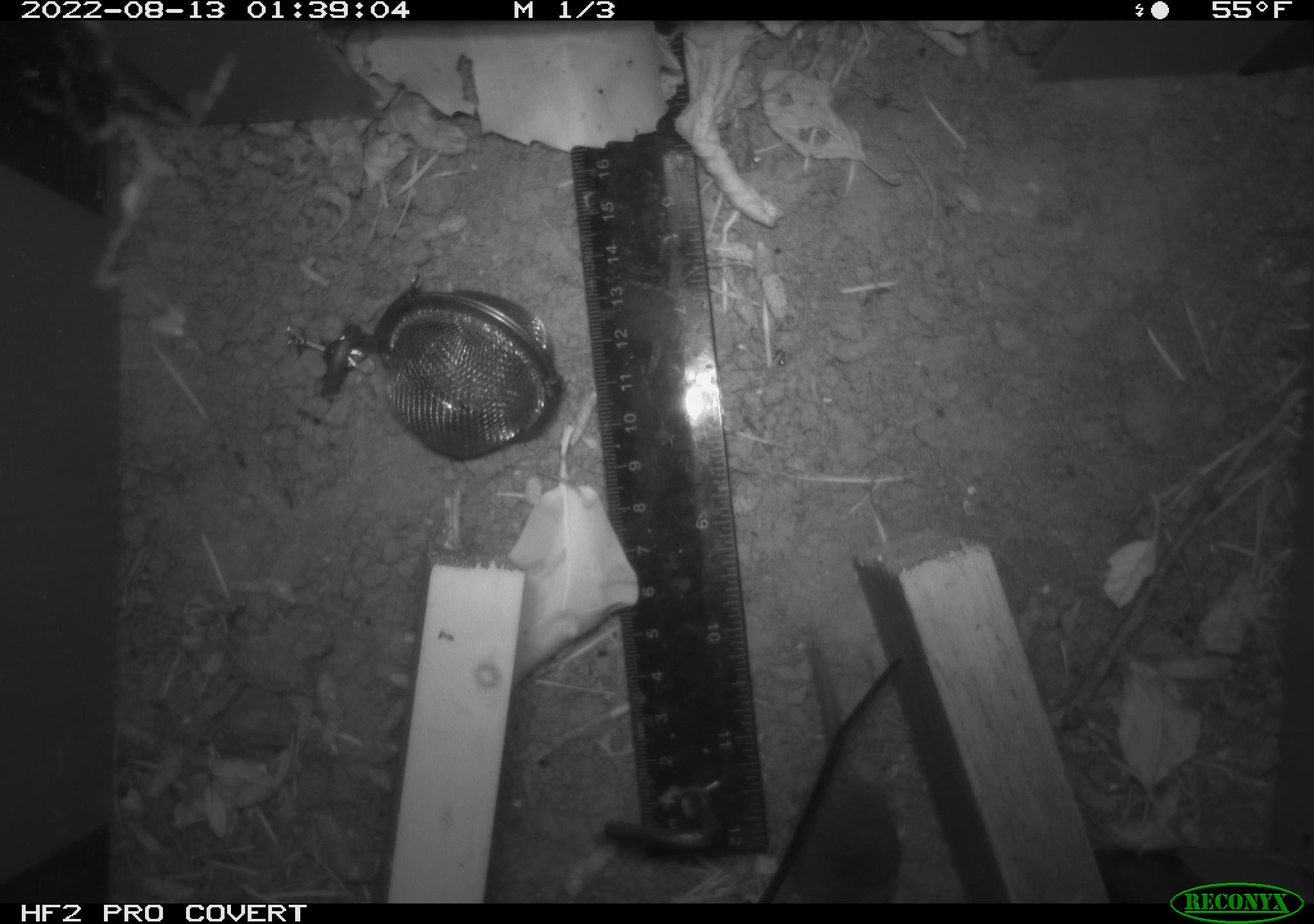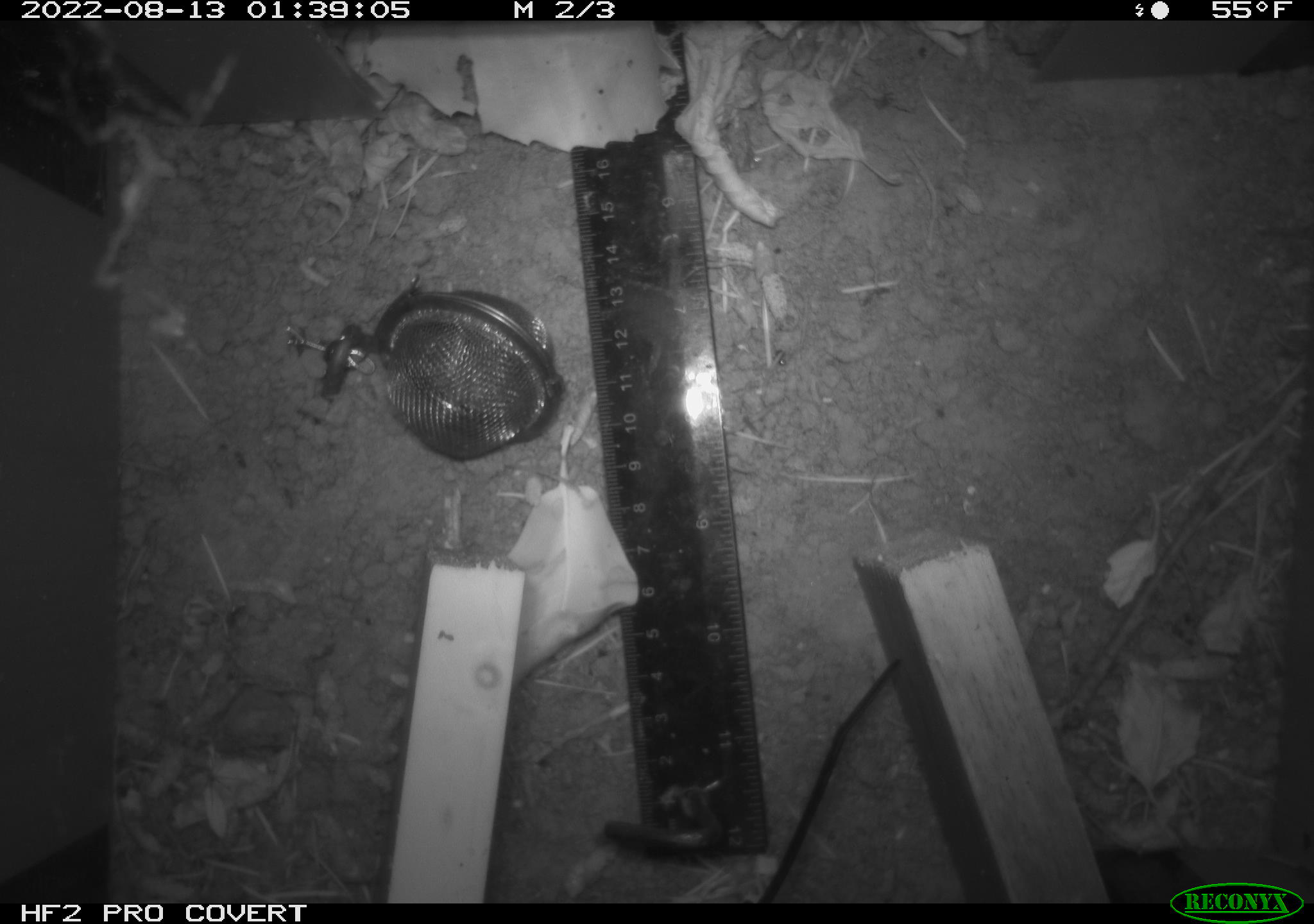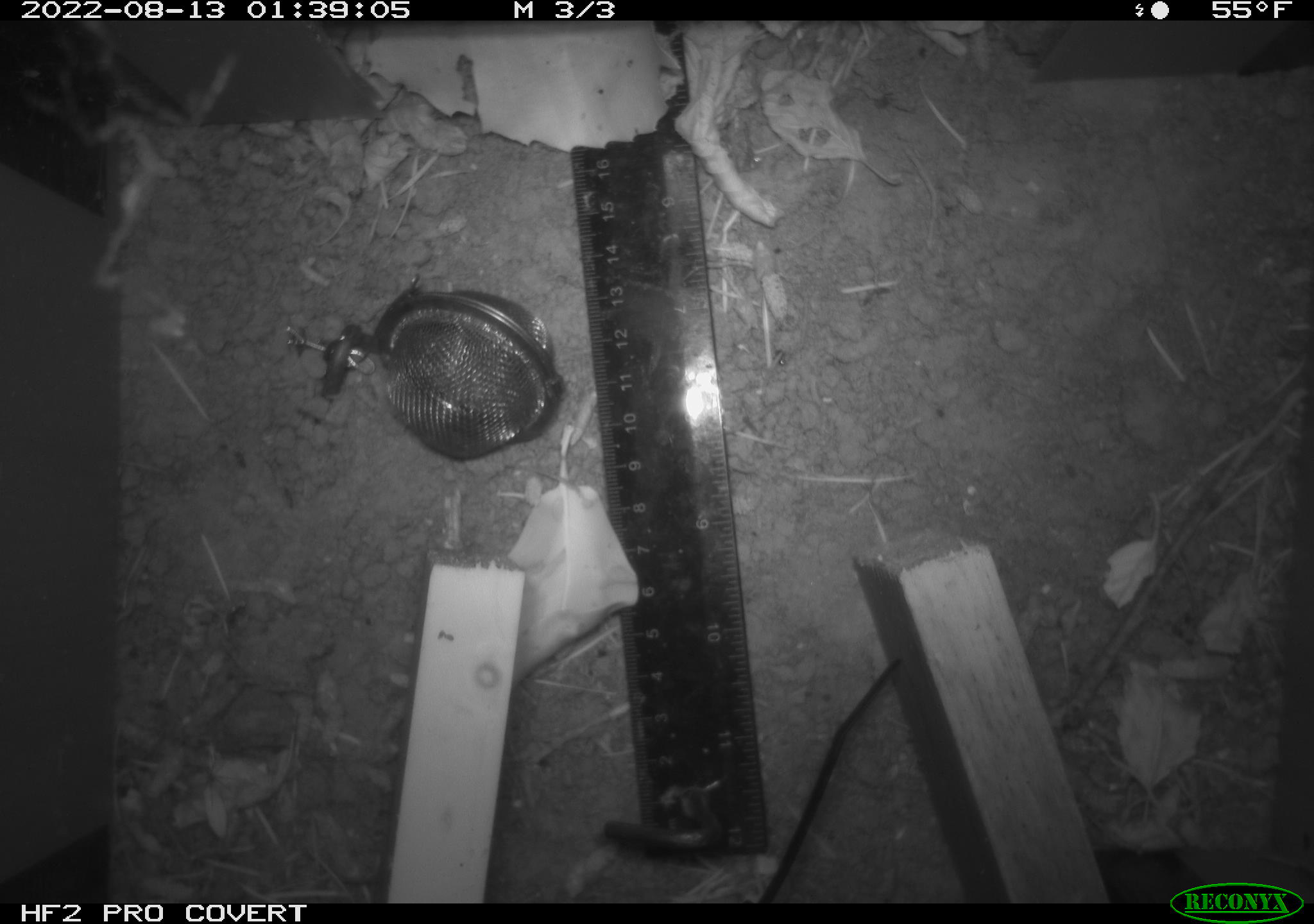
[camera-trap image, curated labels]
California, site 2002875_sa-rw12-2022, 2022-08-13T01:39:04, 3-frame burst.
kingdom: Animalia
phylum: Chordata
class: Mammalia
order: Eulipotyphla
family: Soricidae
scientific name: Soricidae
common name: shrews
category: soricidae family